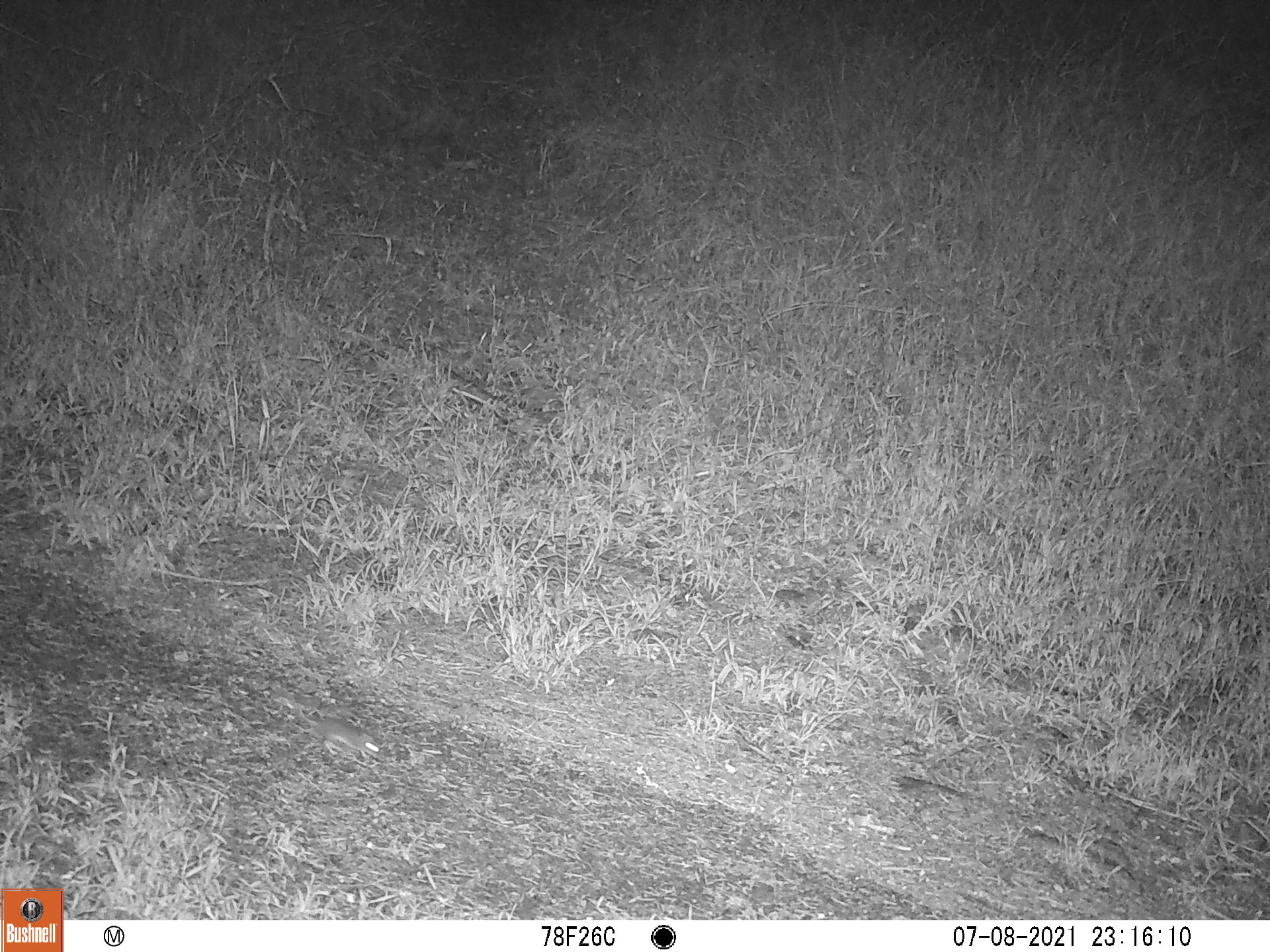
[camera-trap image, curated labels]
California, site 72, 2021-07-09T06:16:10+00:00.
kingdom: Animalia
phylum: Chordata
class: Mammalia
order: Rodentia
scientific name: Rodentia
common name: mouse or rat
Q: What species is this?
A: Mouse or rat (Rodentia).